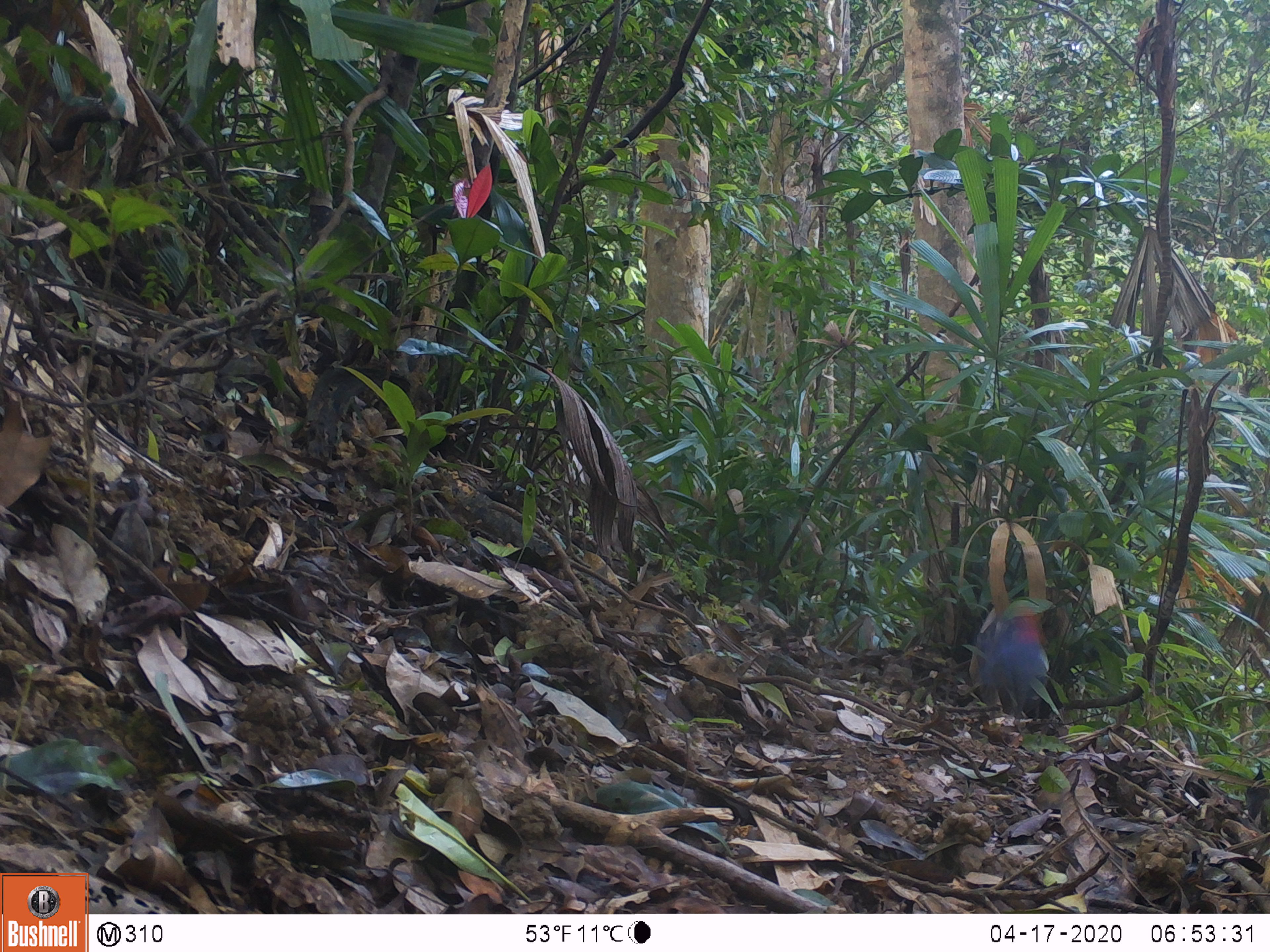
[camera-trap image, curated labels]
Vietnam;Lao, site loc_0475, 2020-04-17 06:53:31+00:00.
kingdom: Animalia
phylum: Chordata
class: Aves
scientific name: Aves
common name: bird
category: unidentified bird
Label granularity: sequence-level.